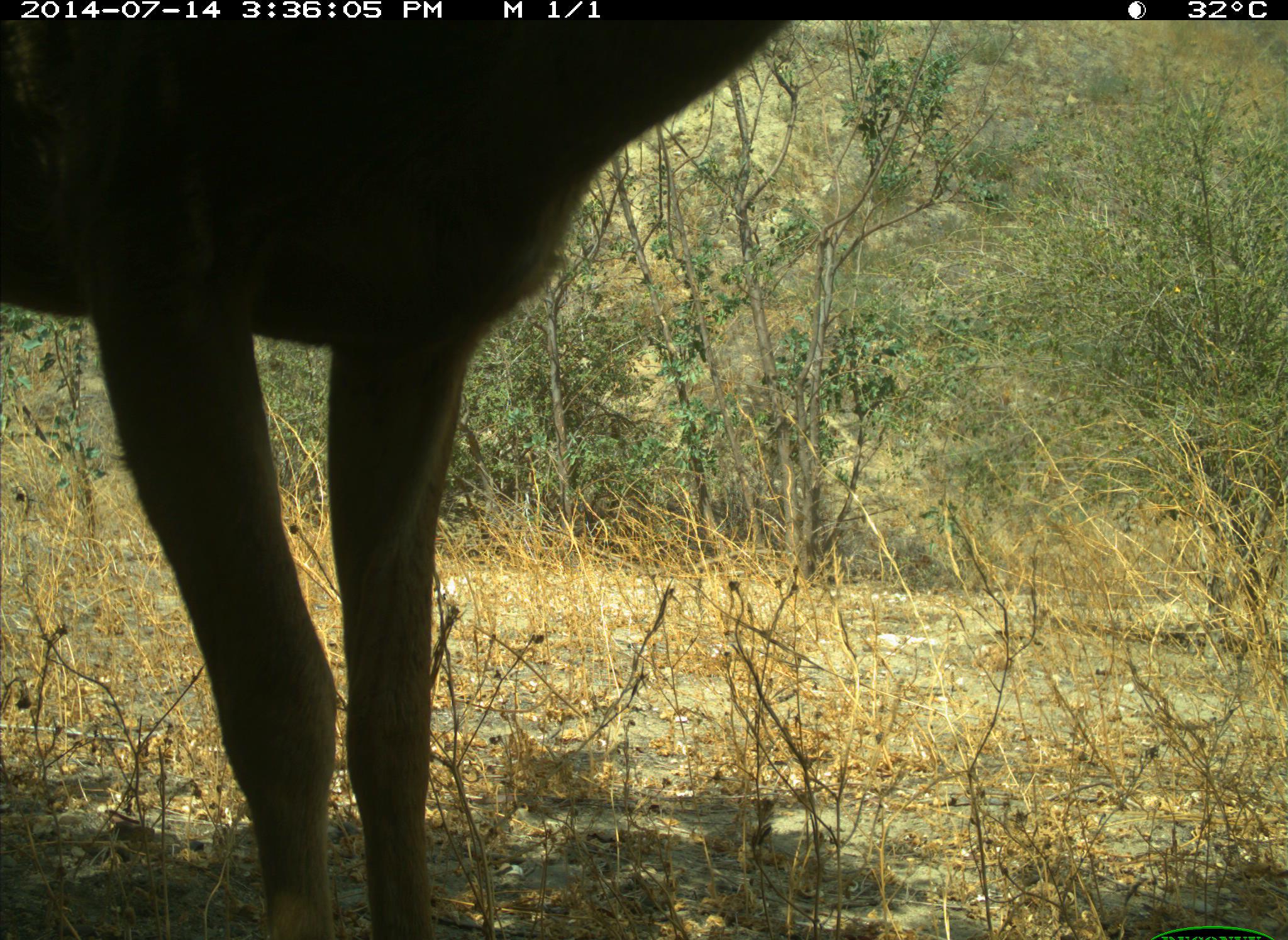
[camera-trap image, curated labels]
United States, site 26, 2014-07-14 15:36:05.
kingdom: Animalia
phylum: Chordata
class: Mammalia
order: Artiodactyla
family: Cervidae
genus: Odocoileus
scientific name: Odocoileus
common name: deer